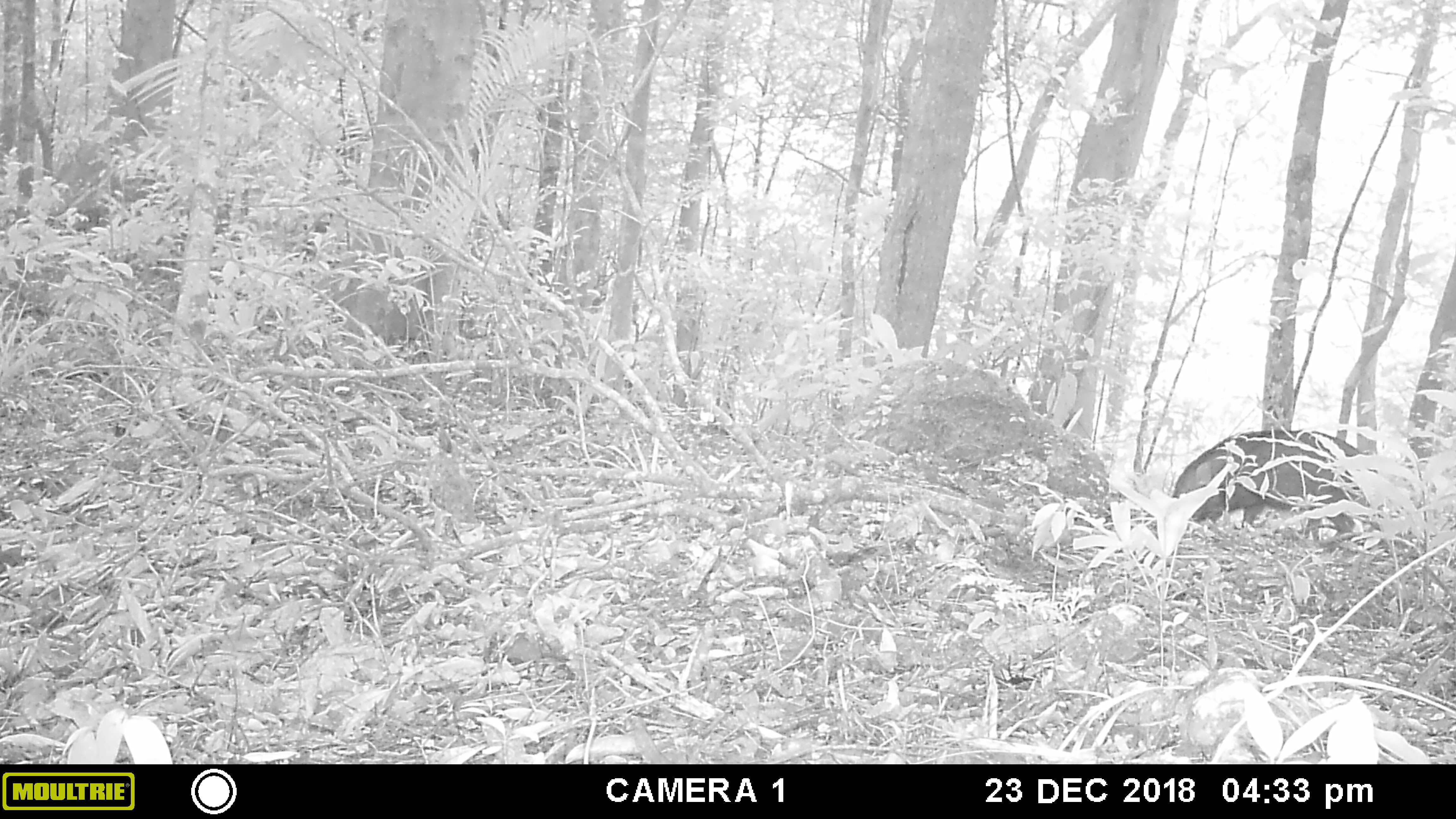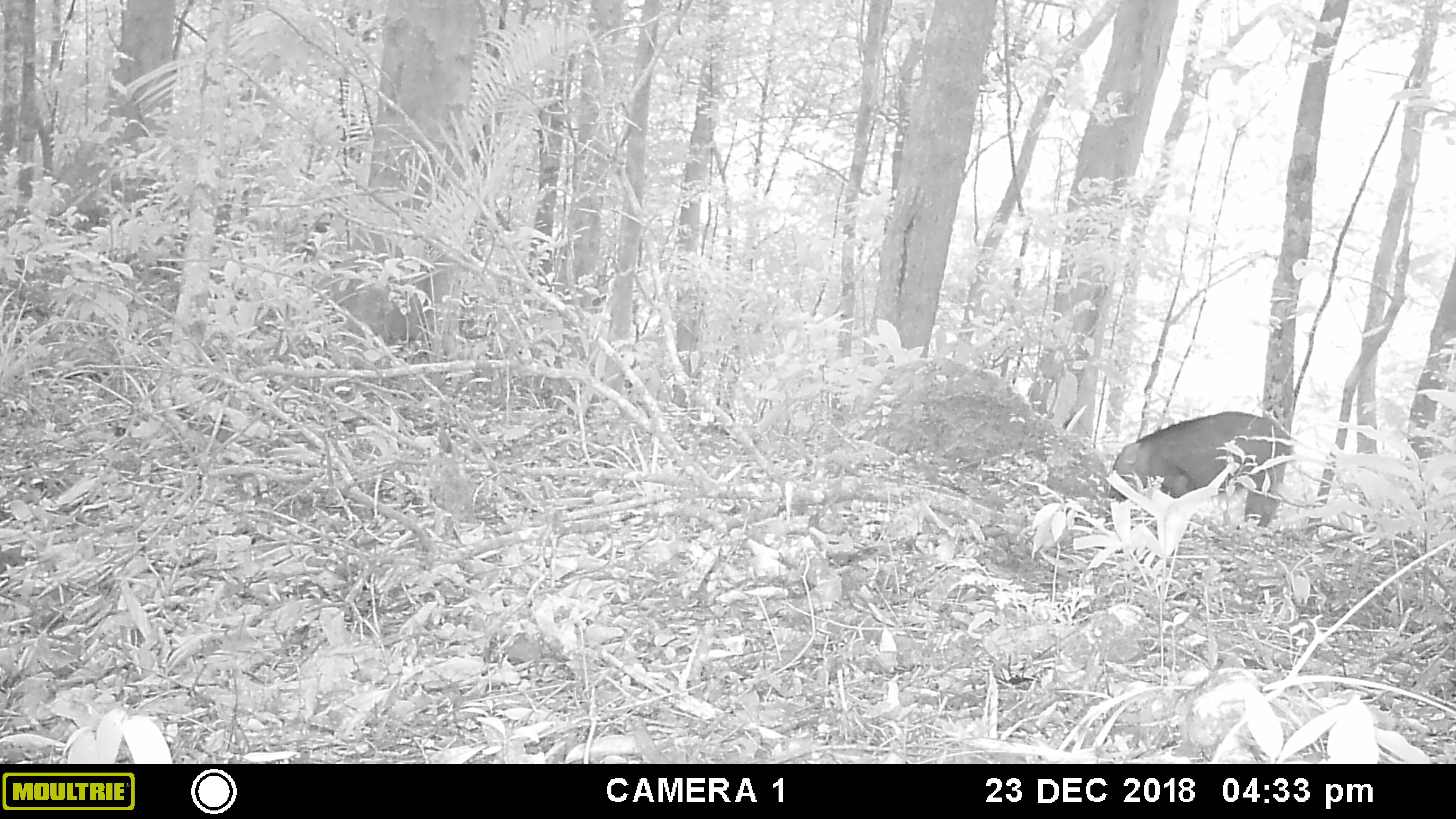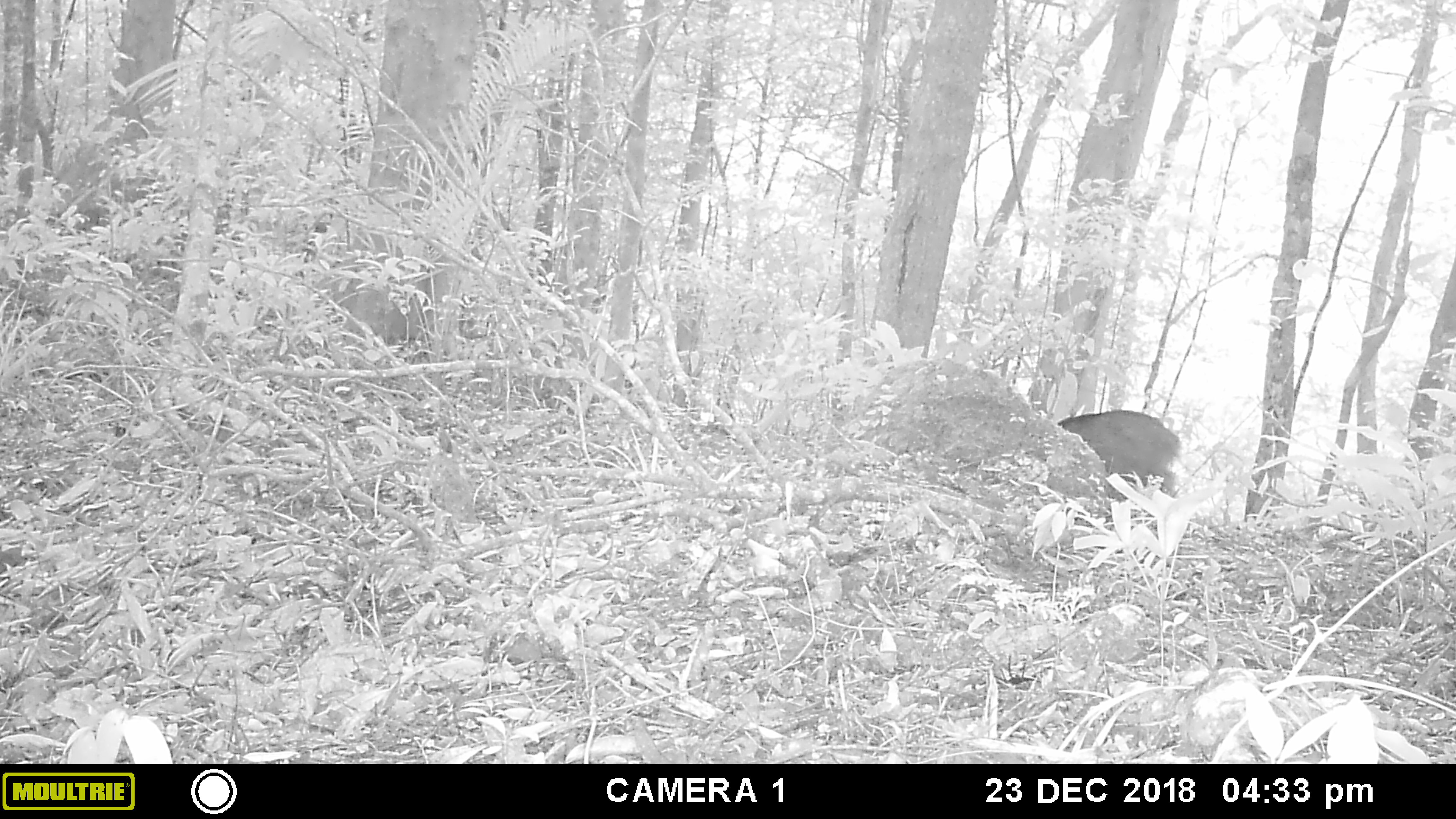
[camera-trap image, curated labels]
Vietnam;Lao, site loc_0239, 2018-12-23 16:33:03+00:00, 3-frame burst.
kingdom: Animalia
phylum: Chordata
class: Mammalia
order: Artiodactyla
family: Suidae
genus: Sus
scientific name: Sus scrofa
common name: eurasian wild pig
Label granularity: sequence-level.